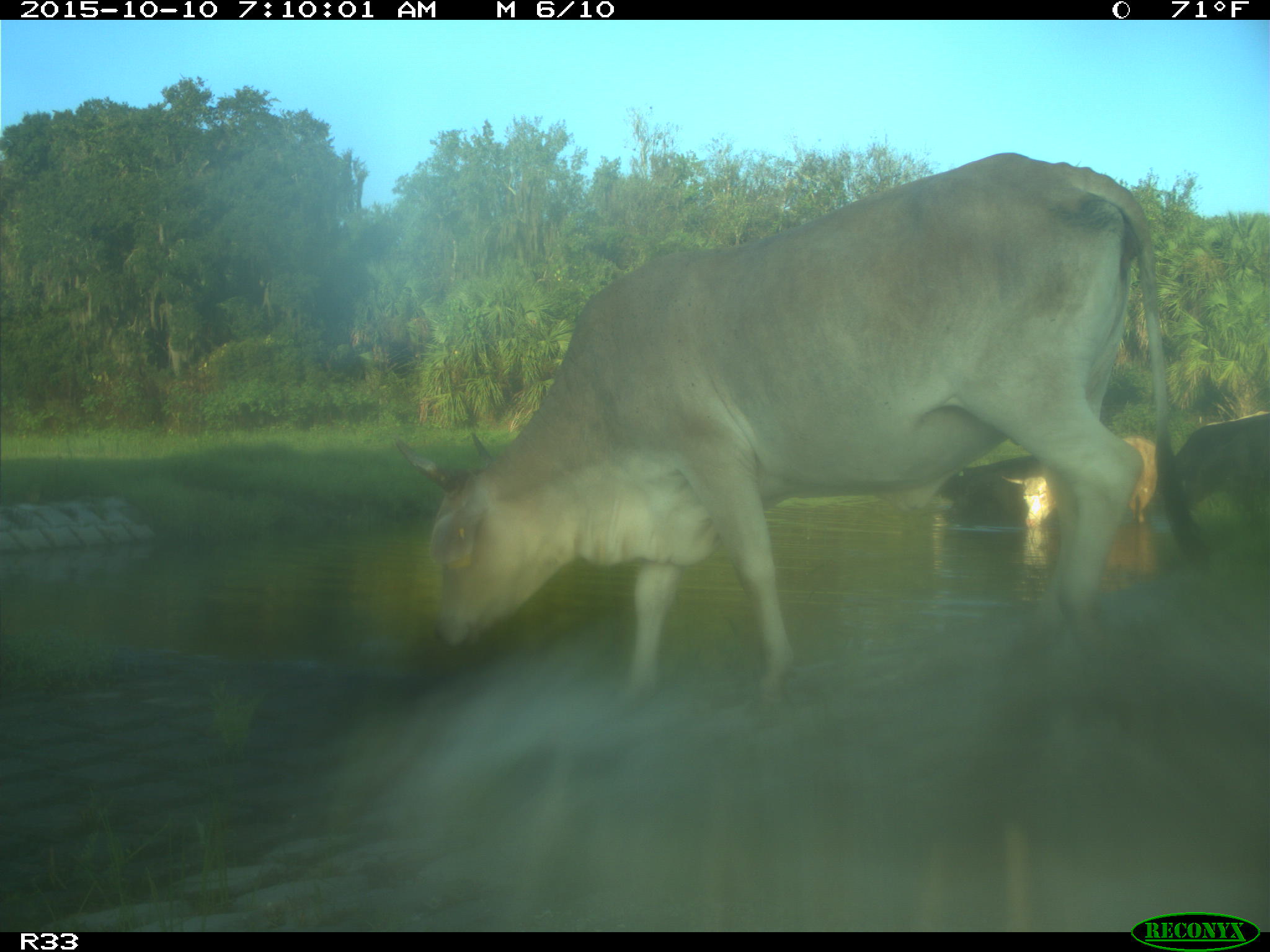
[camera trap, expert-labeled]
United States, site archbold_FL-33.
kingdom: Animalia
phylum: Chordata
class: Mammalia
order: Artiodactyla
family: Bovidae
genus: Bos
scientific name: Bos taurus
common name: domestic cow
Bos taurus (domestic cow).